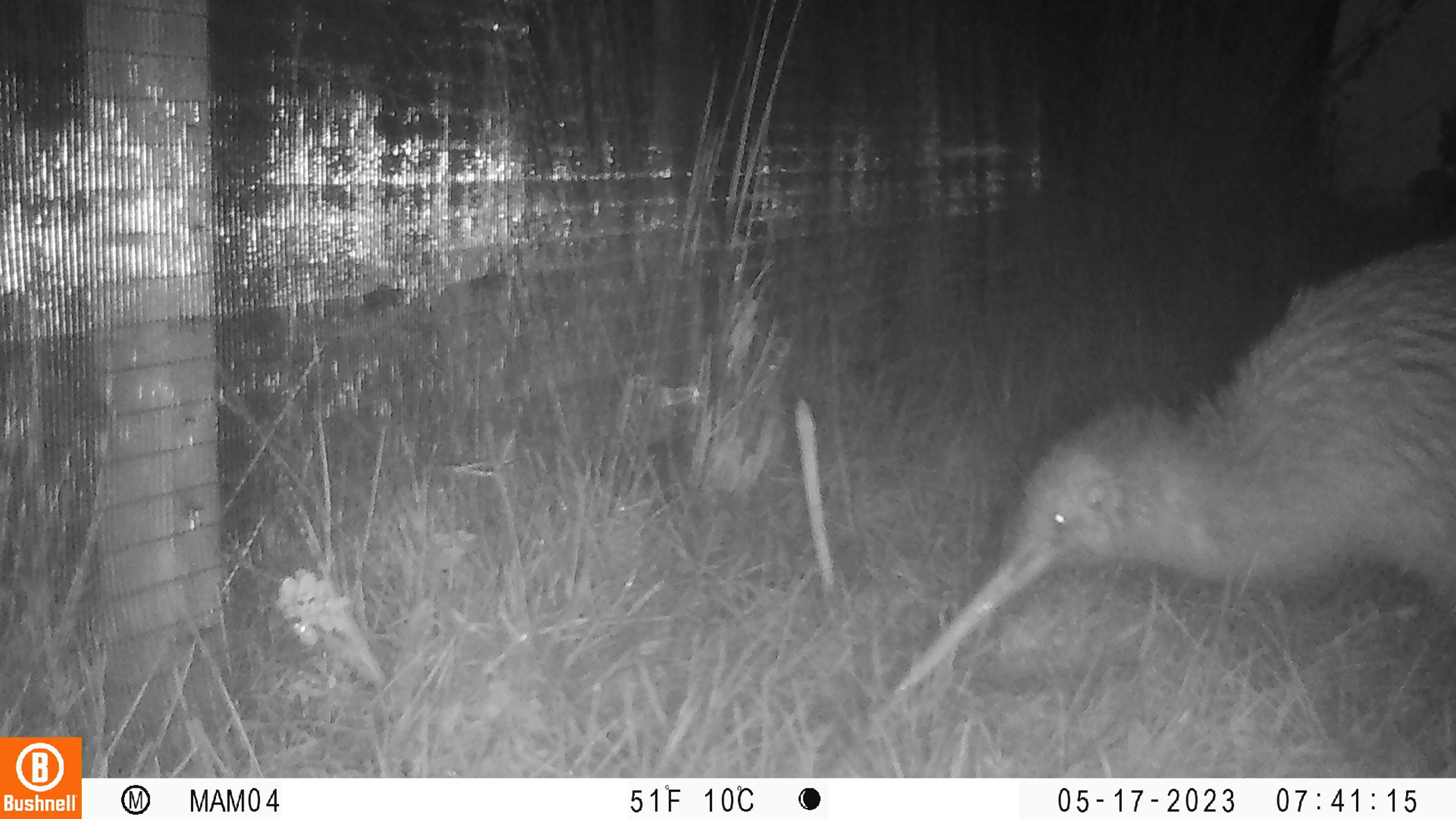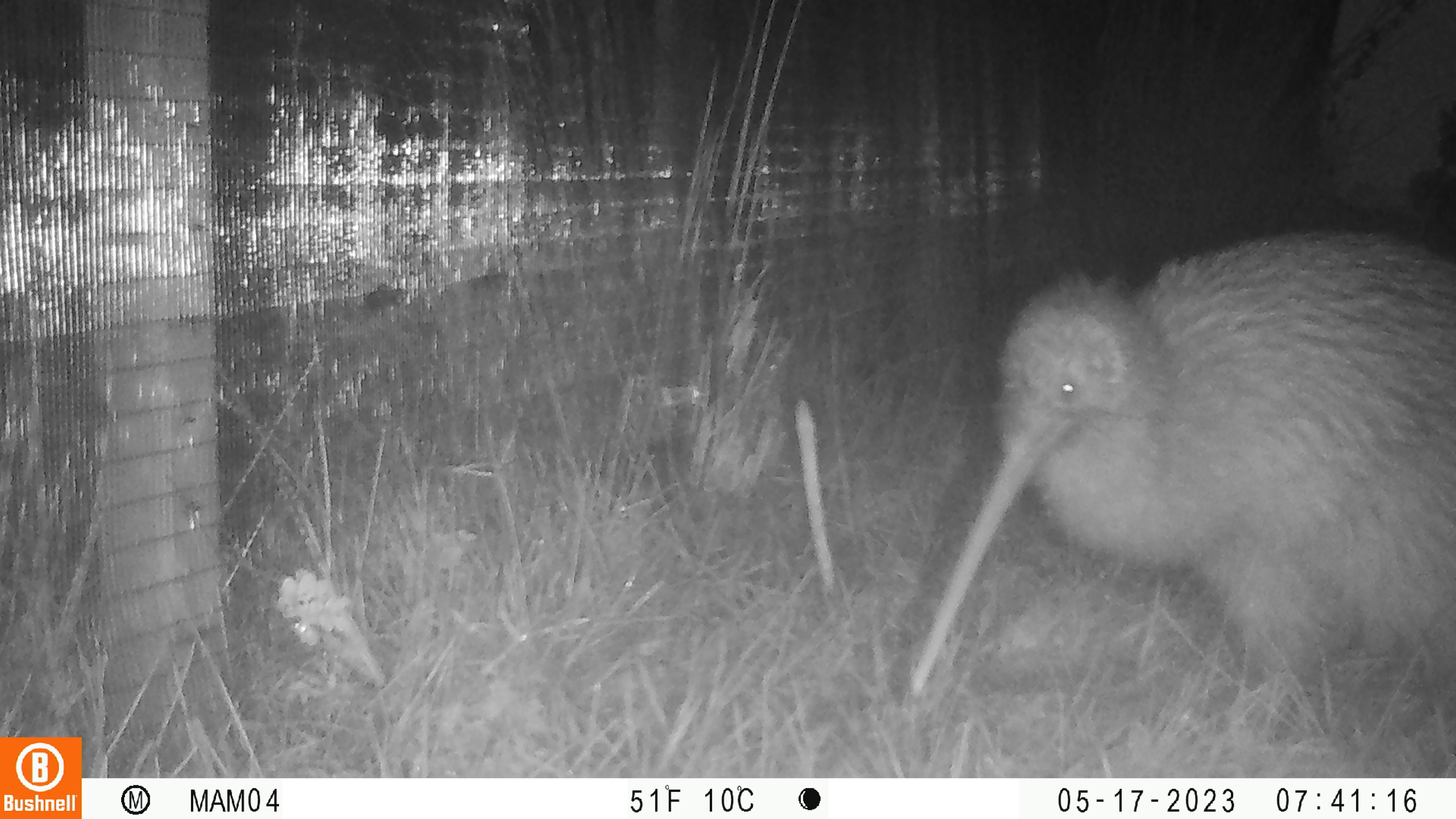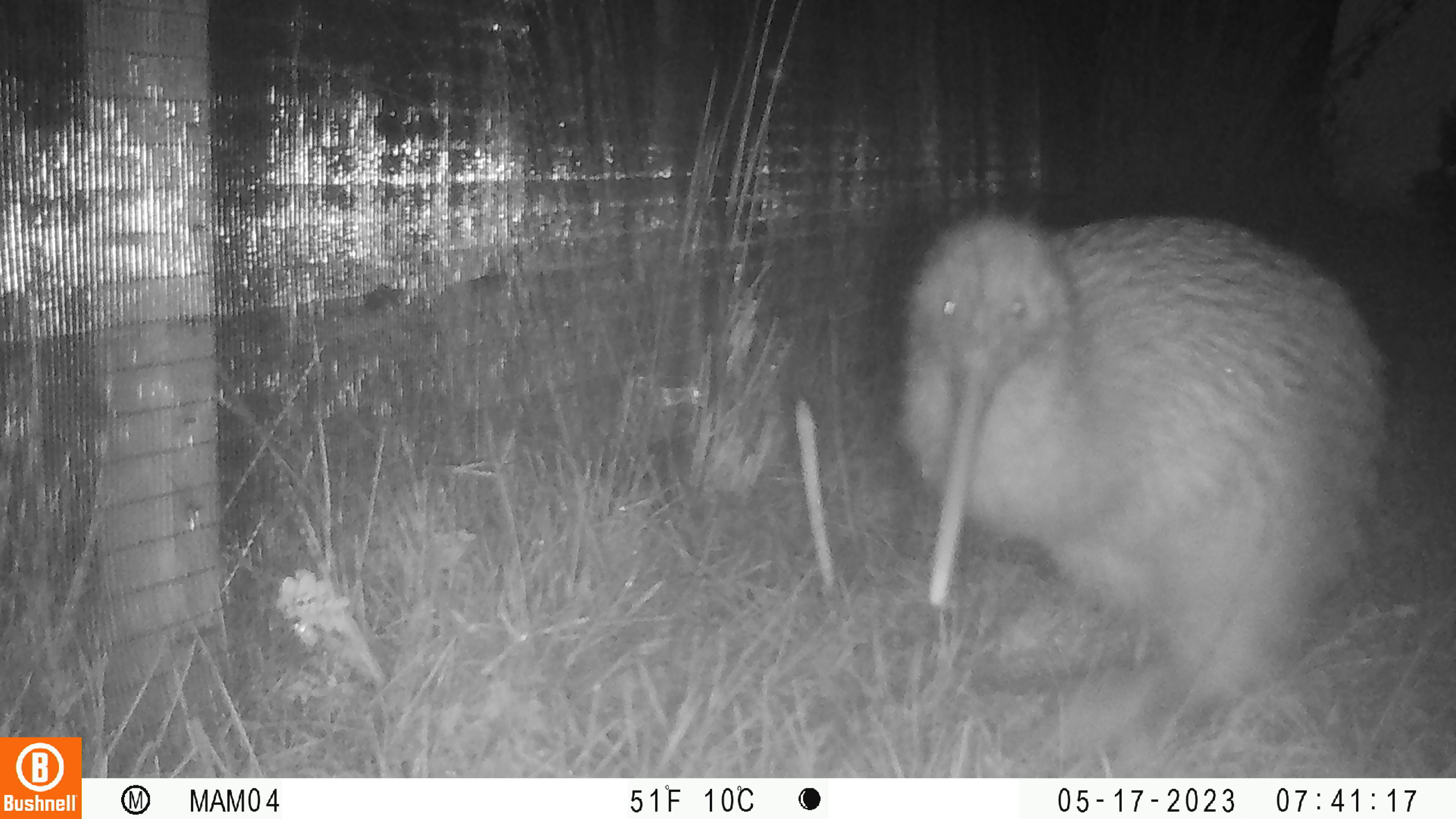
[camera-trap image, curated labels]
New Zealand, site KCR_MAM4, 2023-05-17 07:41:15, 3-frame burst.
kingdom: Animalia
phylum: Chordata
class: Aves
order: Apterygiformes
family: Apterygidae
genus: Apteryx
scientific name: Apteryx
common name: kiwi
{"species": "kiwi (Apteryx)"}